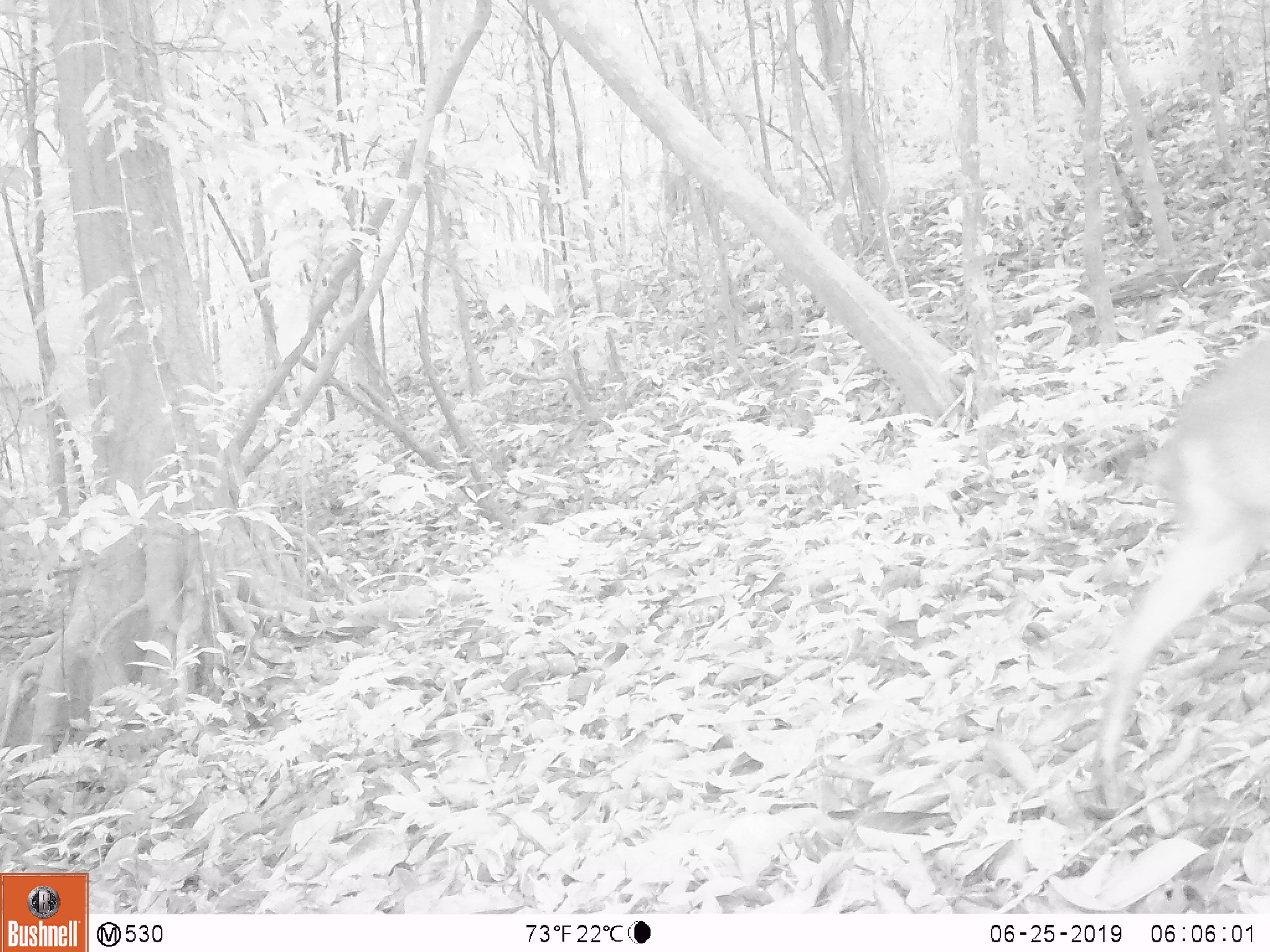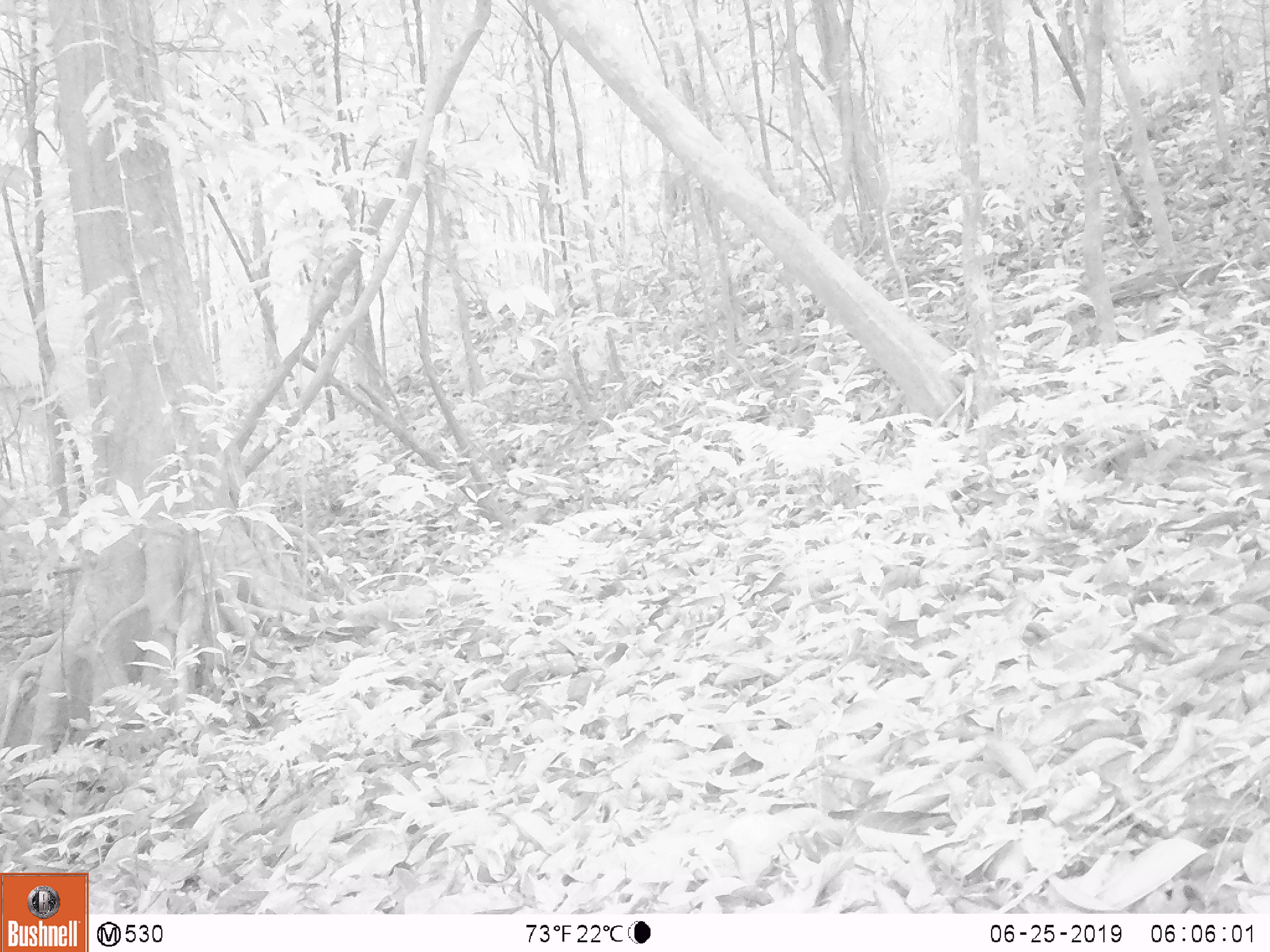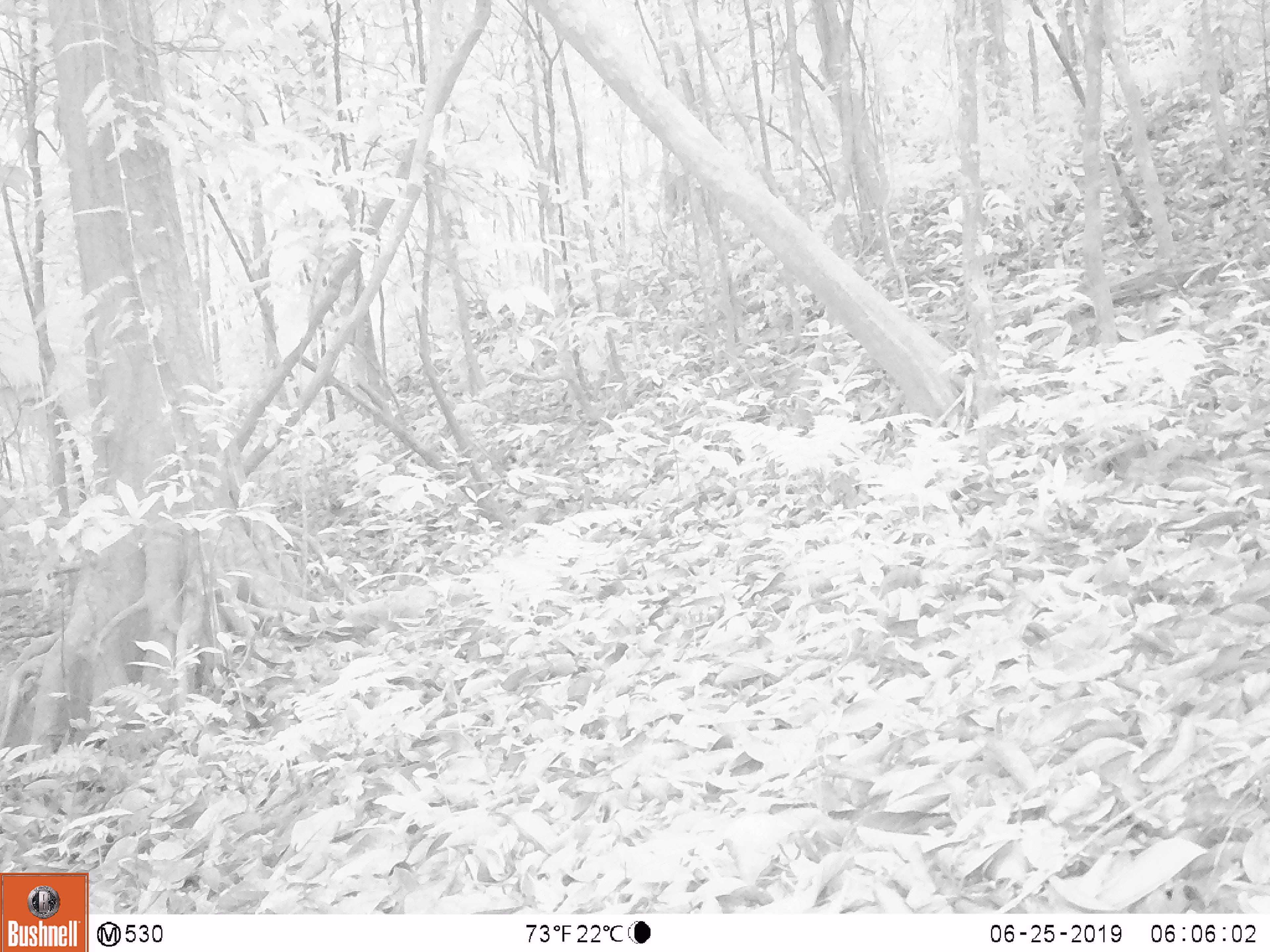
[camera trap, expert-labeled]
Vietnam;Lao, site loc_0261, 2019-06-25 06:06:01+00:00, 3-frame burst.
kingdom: Animalia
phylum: Chordata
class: Mammalia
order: Artiodactyla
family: Cervidae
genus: Muntiacus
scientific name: Muntiacus vuquangensis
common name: large-antlered muntjac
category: large antlered muntjac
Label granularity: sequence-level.